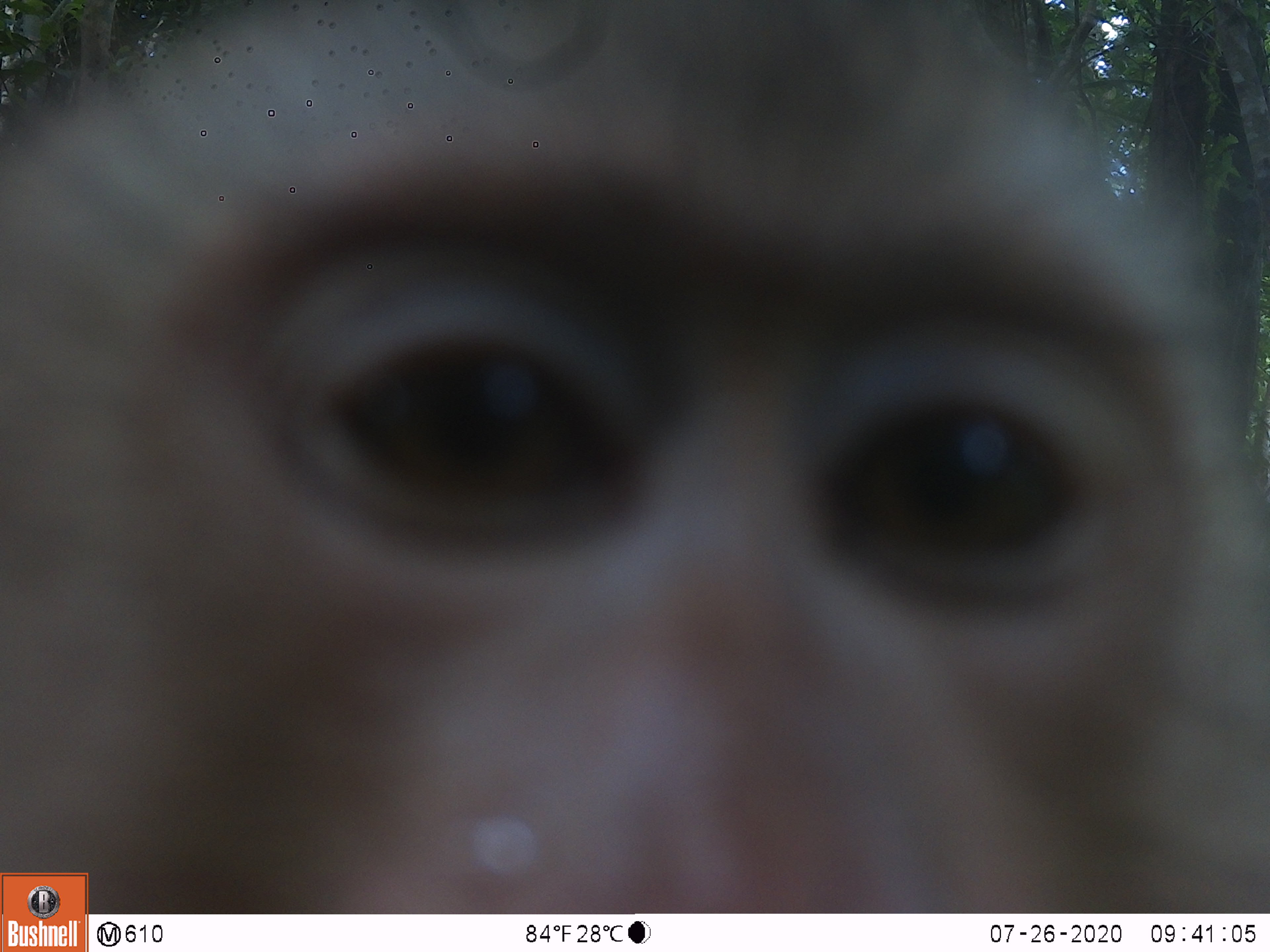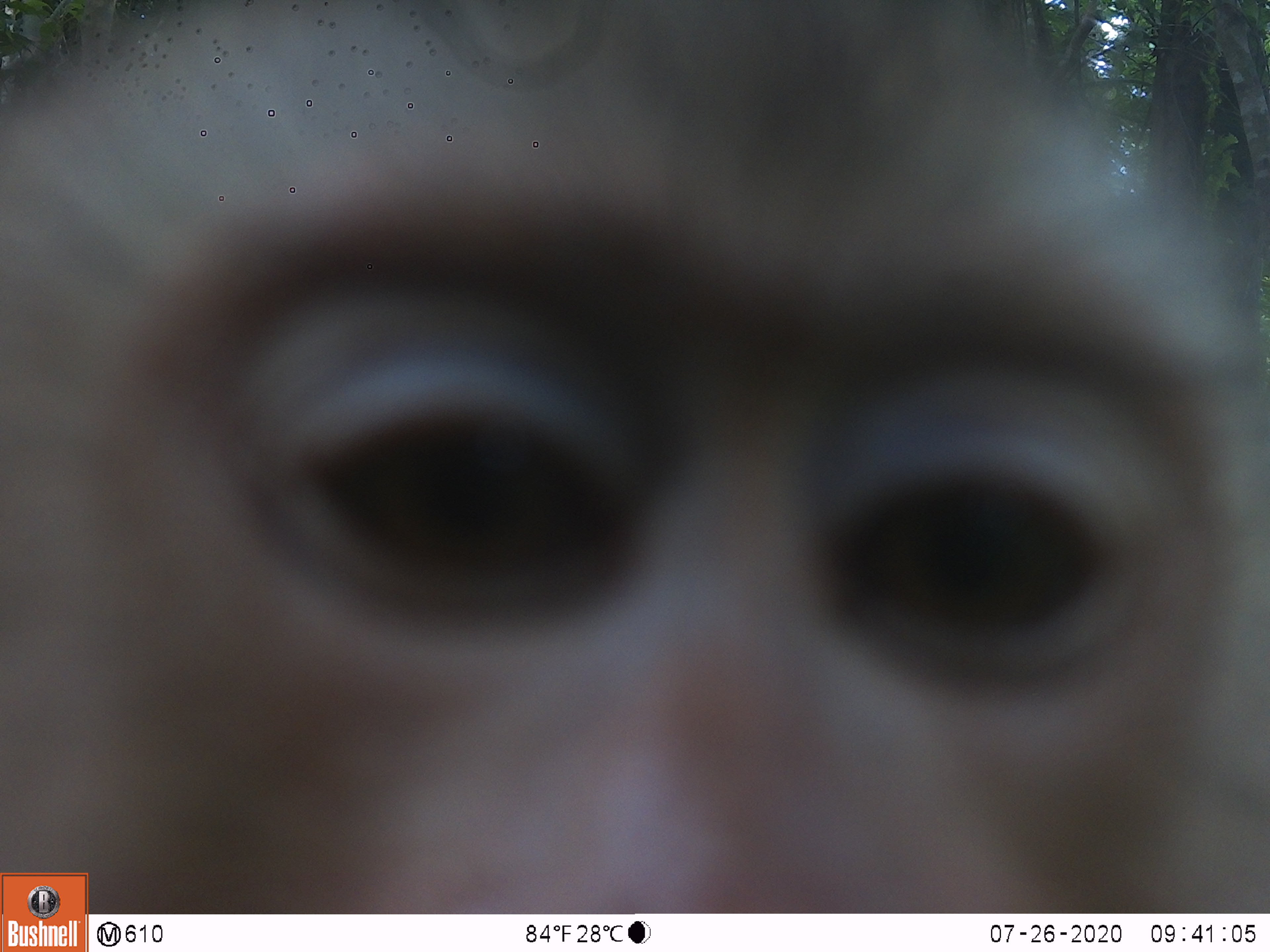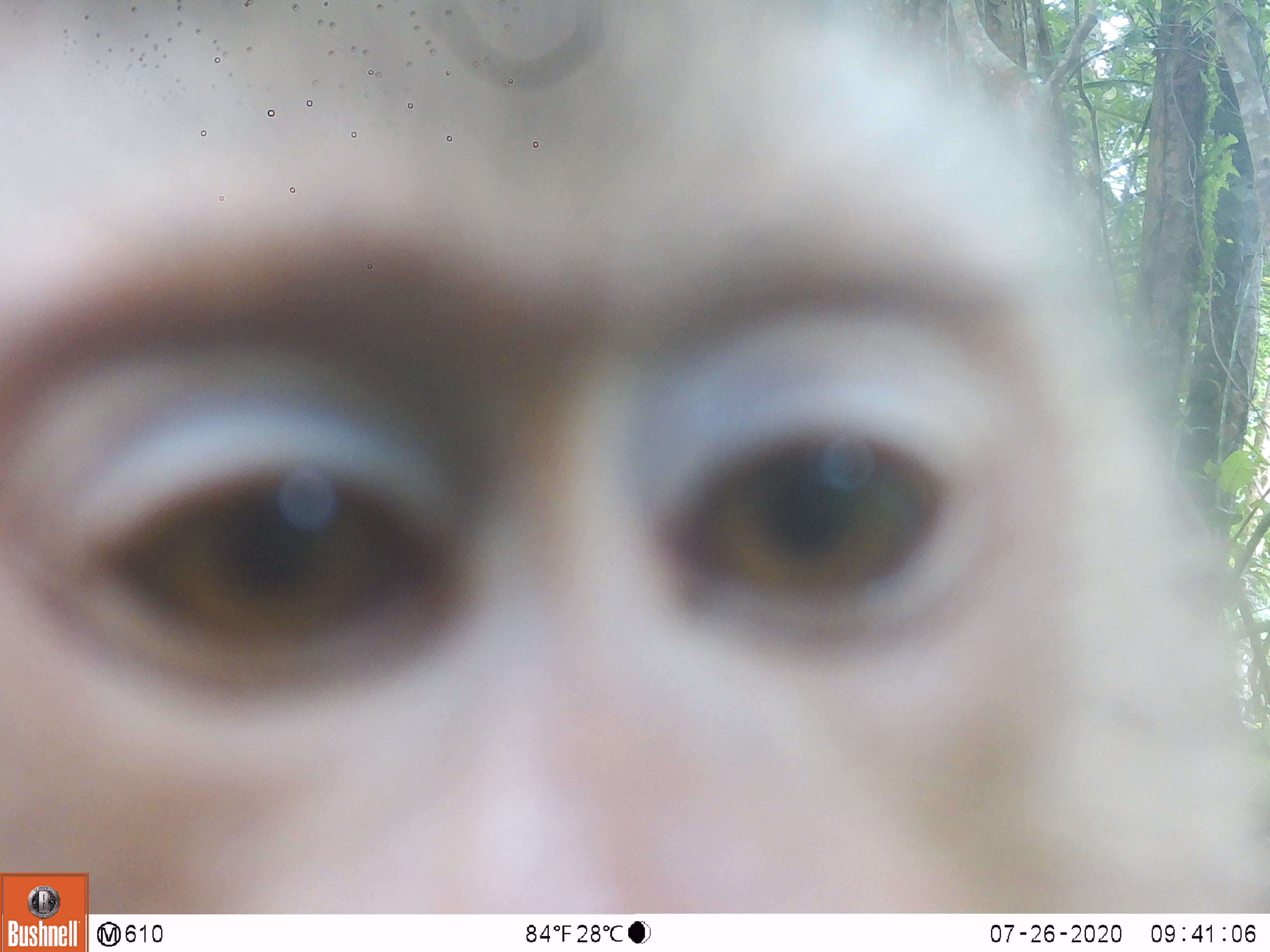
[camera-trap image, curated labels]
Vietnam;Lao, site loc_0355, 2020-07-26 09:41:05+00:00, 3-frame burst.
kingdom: Animalia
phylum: Chordata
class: Mammalia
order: Primates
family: Cercopithecidae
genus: Macaca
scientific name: Macaca nemestrina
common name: pig-tailed macaque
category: pig tailed macaque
Pig tailed macaque (pig-tailed macaque) (Macaca nemestrina). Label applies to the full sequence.